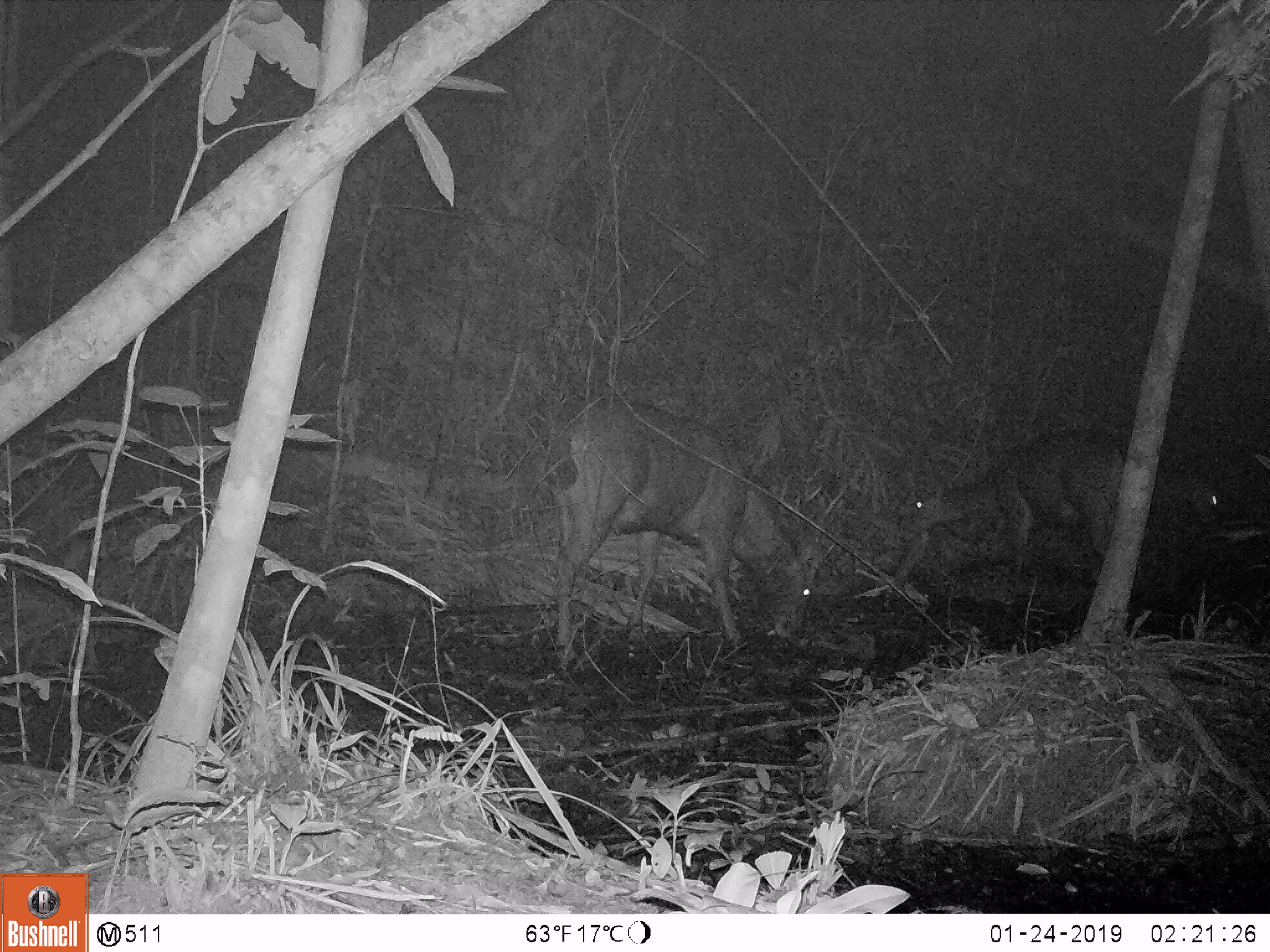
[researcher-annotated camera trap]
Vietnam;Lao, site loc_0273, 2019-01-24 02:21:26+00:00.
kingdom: Animalia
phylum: Chordata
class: Mammalia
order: Artiodactyla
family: Cervidae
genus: Rusa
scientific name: Rusa unicolor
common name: sambar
Sambar (Rusa unicolor). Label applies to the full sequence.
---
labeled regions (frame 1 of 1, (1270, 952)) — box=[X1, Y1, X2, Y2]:
sambar: box=[551, 398, 843, 660]; box=[896, 424, 1134, 597]; box=[1150, 446, 1220, 527]